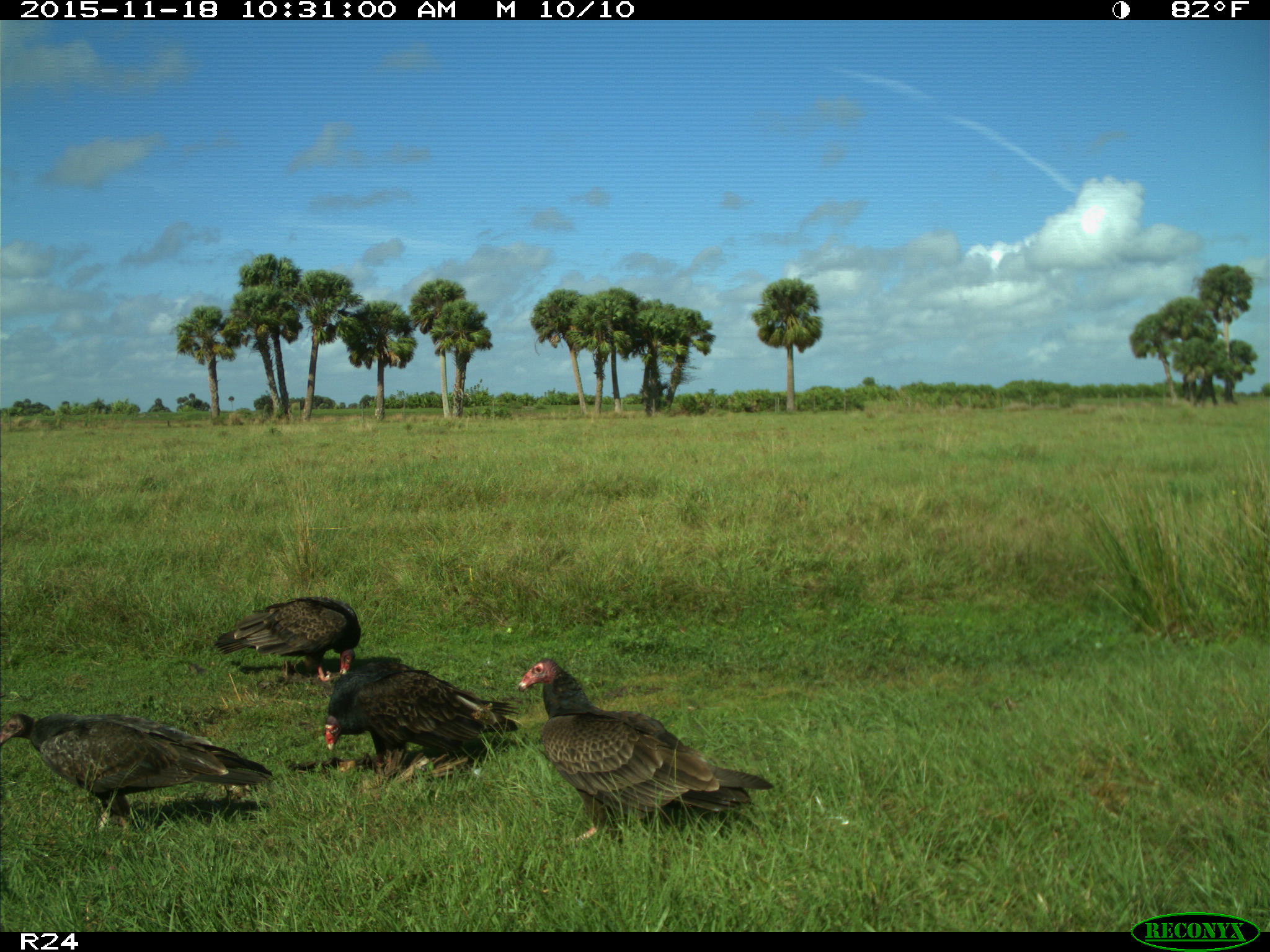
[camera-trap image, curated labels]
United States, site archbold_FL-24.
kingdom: Animalia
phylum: Chordata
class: Aves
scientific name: Aves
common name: birds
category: unidentified bird